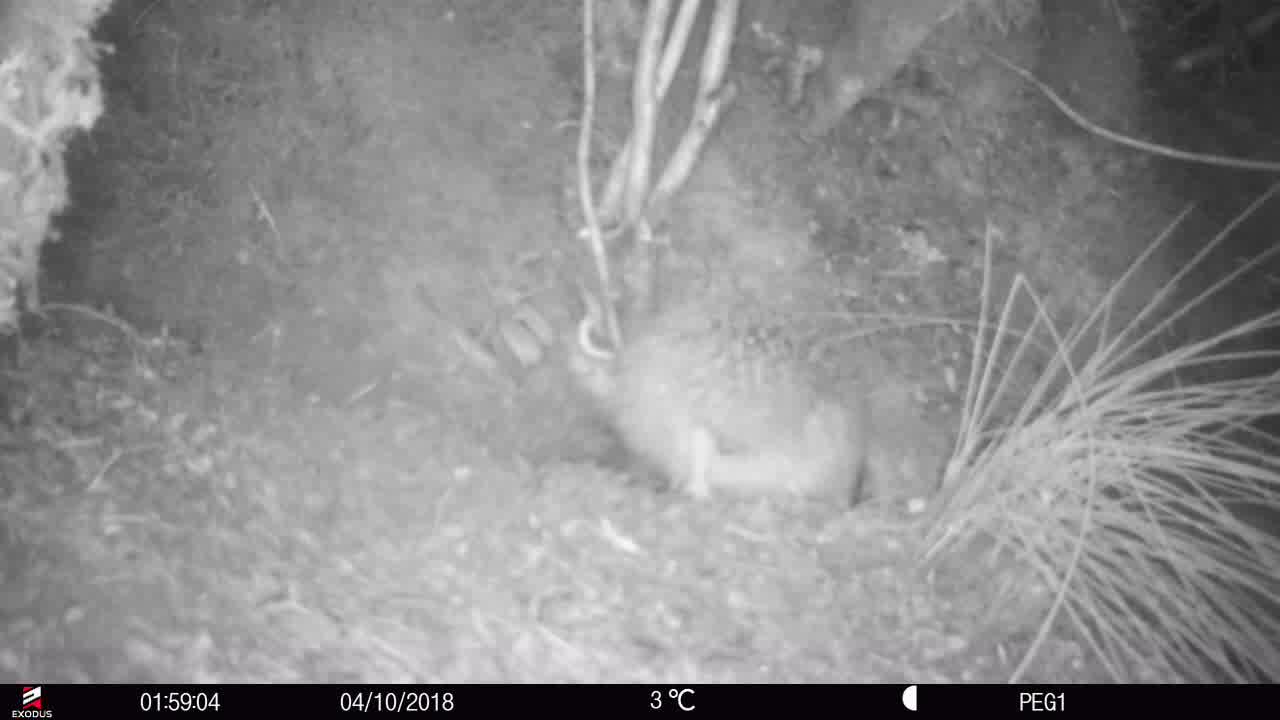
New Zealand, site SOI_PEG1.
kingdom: Animalia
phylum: Chordata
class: Aves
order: Apterygiformes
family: Apterygidae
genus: Apteryx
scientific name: Apteryx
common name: kiwi